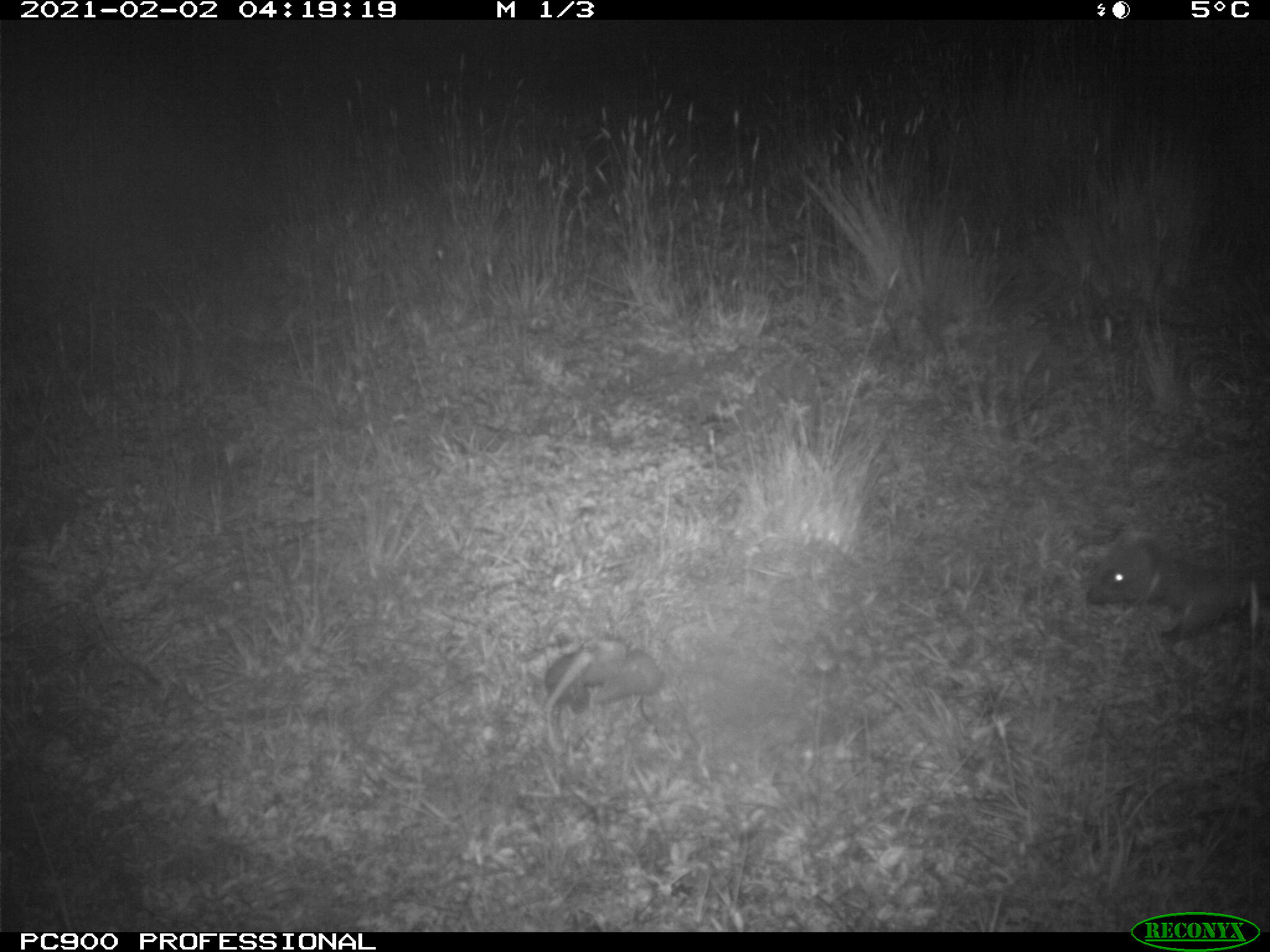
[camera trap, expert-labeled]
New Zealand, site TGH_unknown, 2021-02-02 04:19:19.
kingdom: Animalia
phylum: Chordata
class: Mammalia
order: Eulipotyphla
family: Erinaceidae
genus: Erinaceus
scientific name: Erinaceus europaeus europaeus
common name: european hedgehog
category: hedgehog